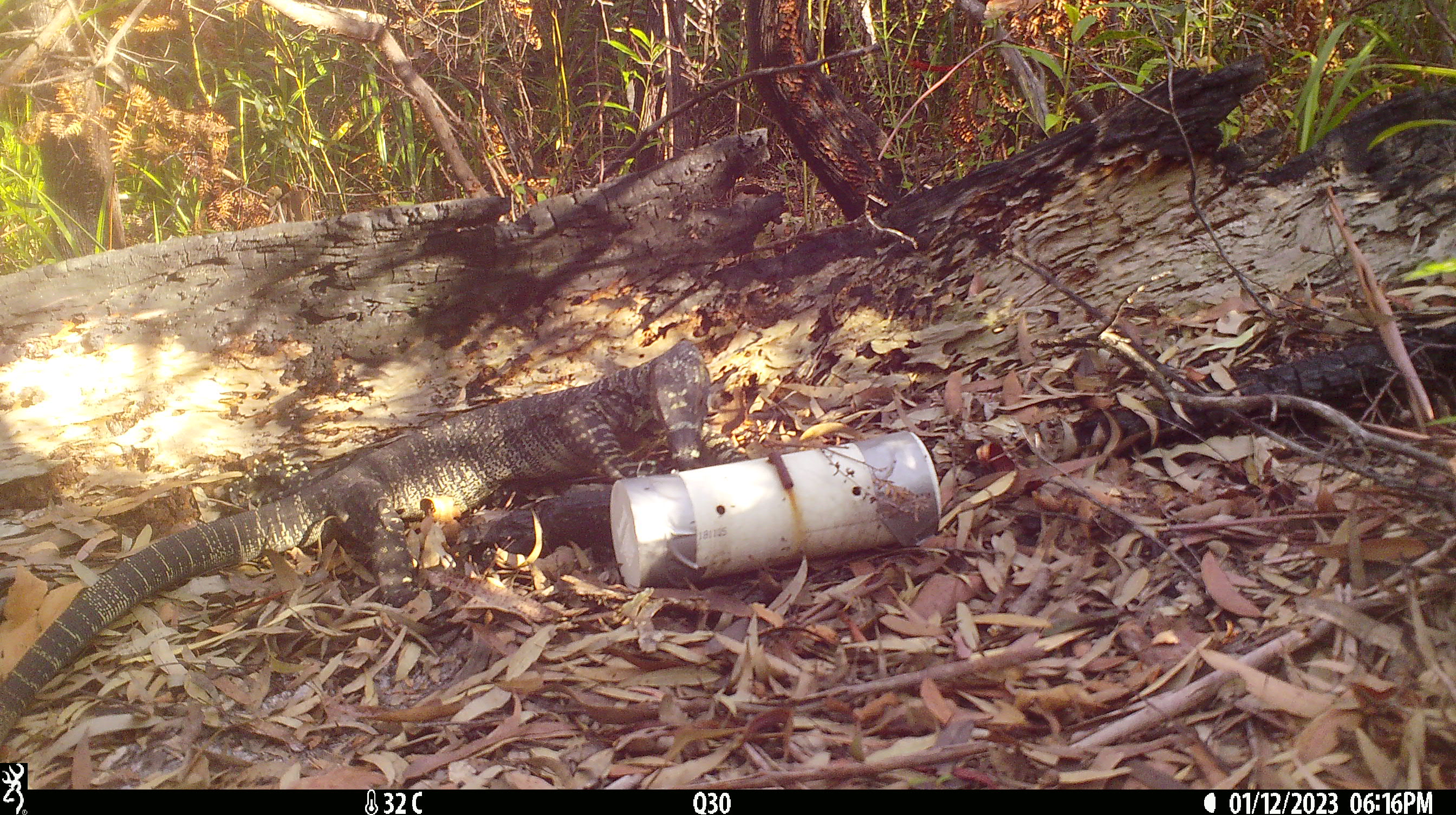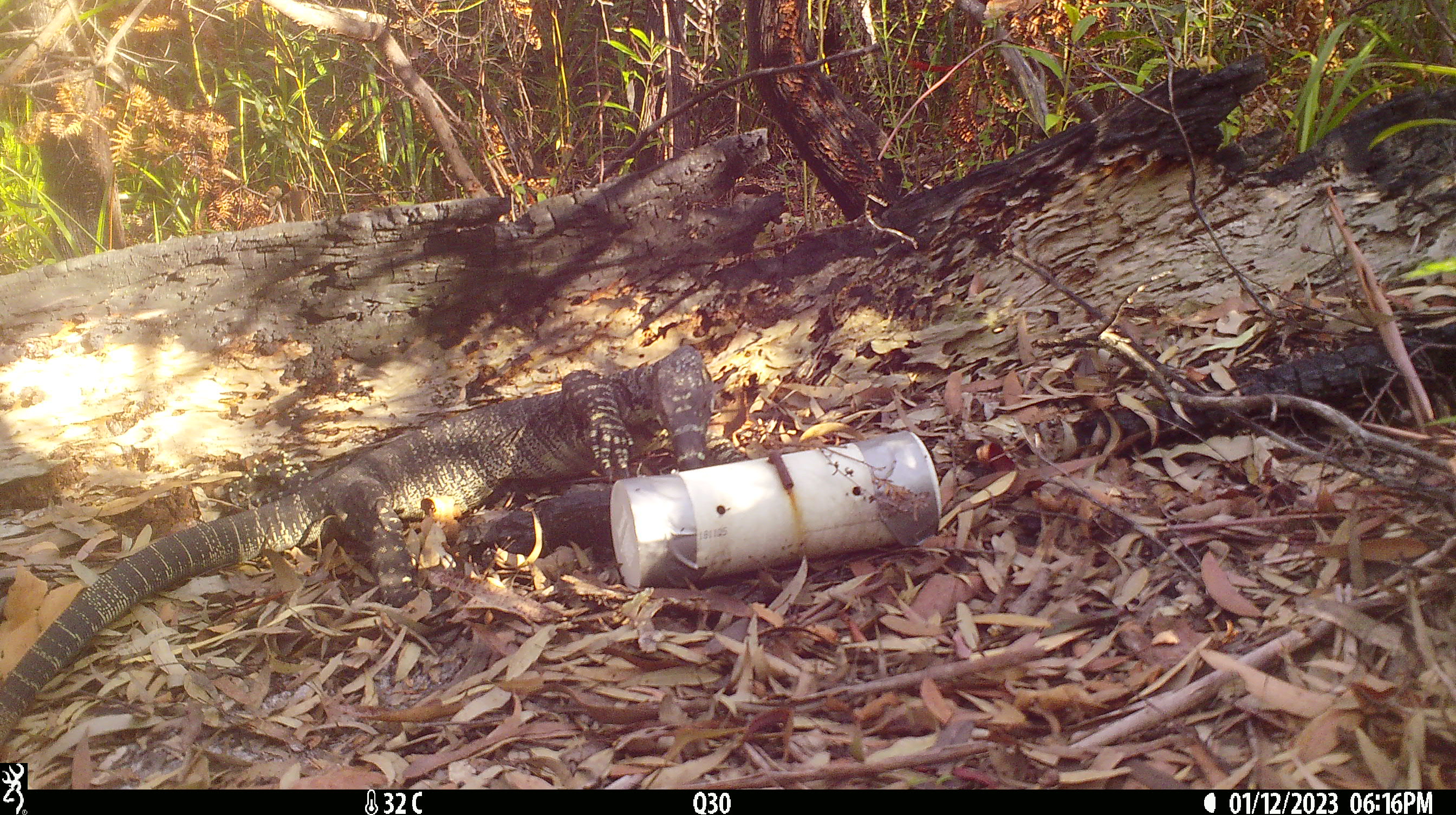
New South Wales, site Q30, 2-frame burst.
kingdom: Animalia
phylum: Chordata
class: Reptilia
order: Squamata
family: Varanidae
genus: Varanus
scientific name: Varanus varius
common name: lace monitor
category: goanna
Goanna (lace monitor) (Varanus varius).